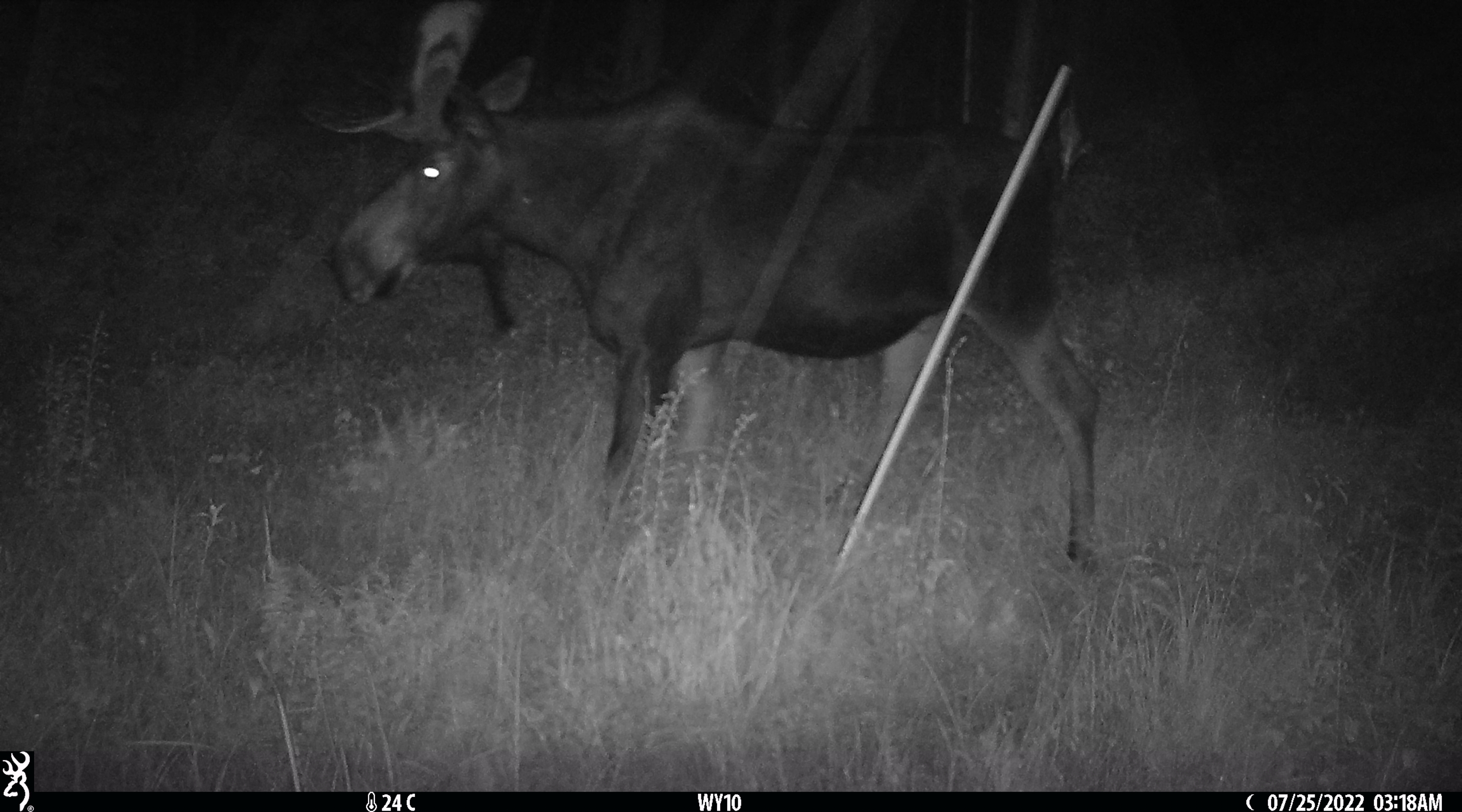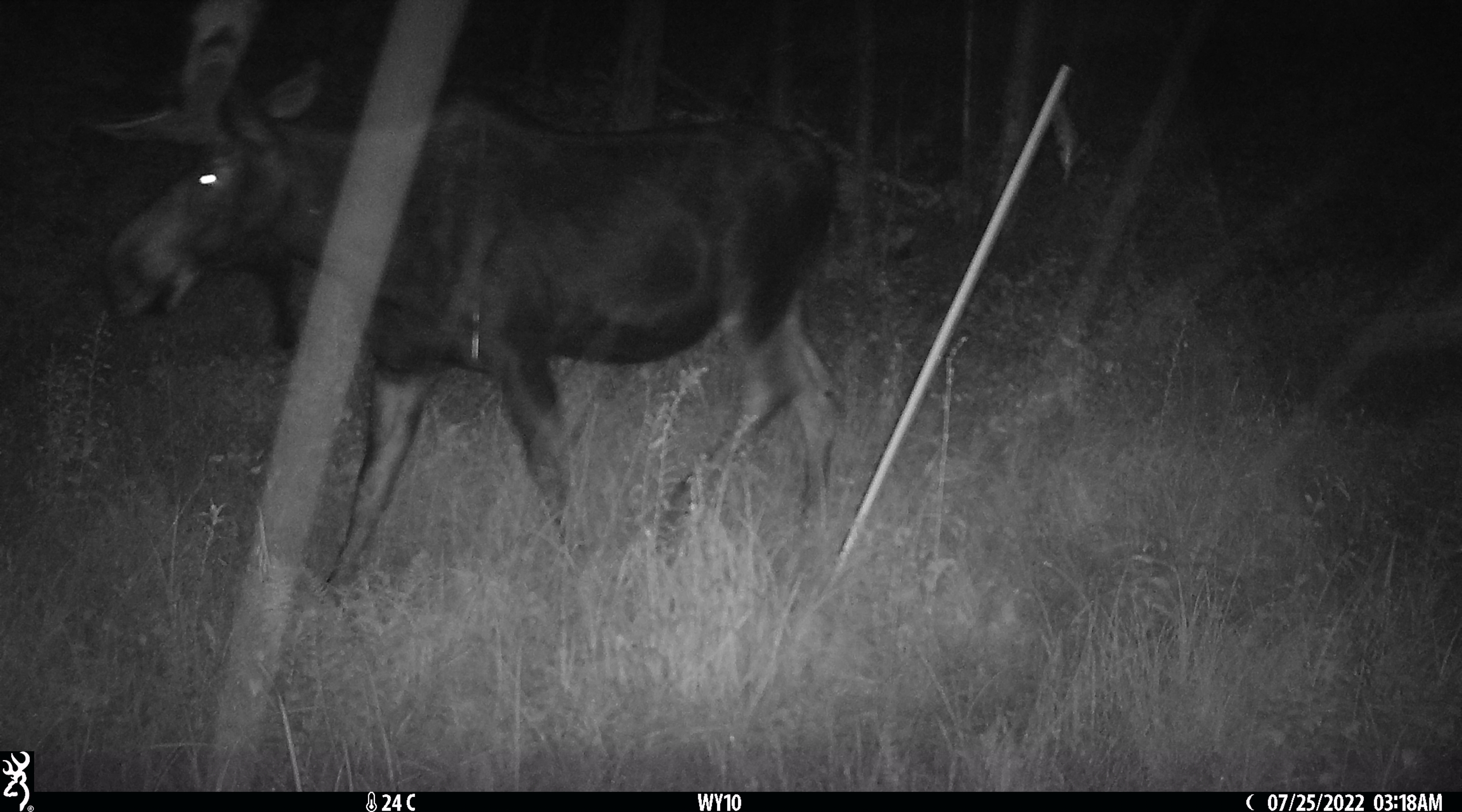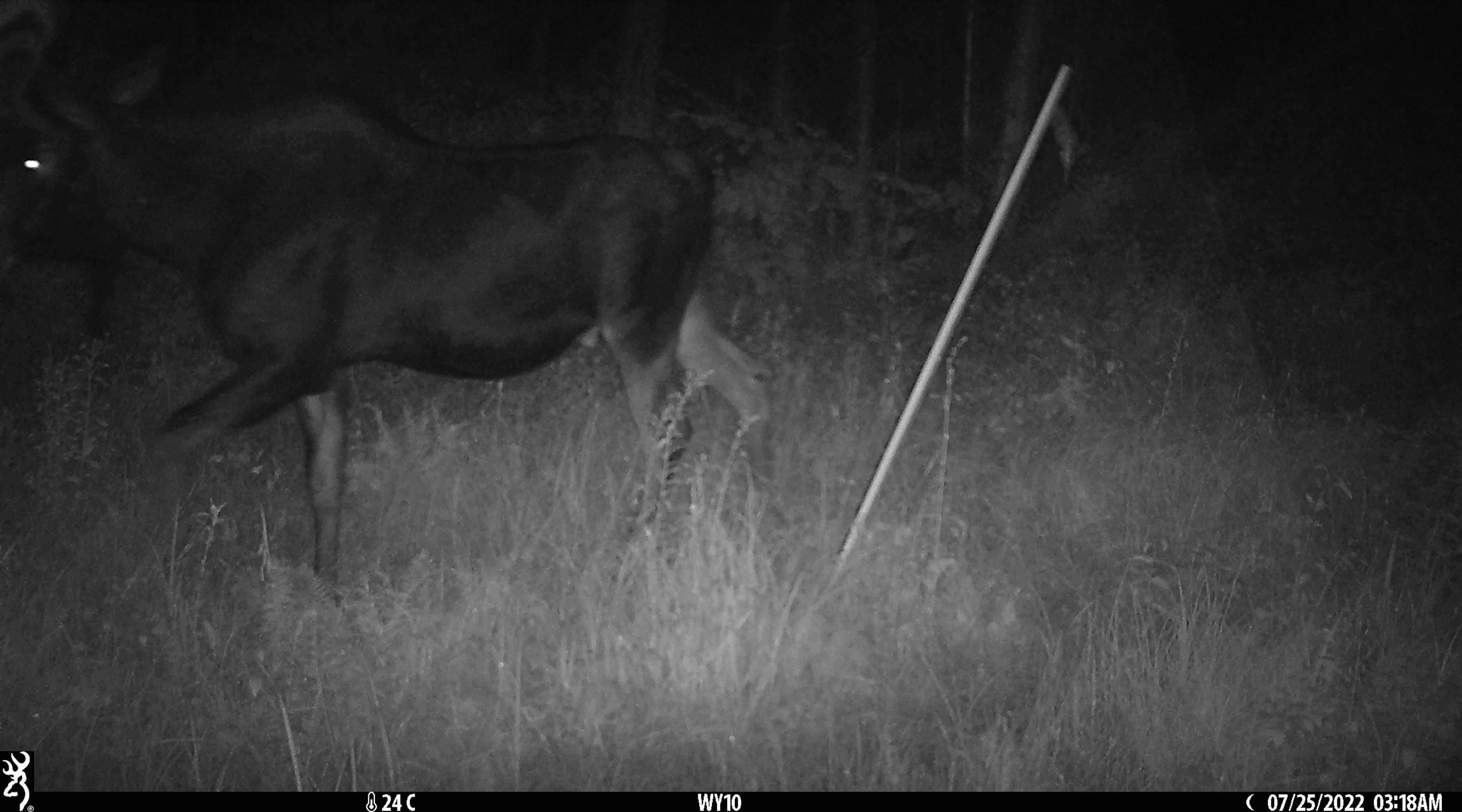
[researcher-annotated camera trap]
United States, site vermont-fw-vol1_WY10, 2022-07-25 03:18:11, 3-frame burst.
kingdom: Animalia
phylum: Chordata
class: Mammalia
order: Artiodactyla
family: Cervidae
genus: Alces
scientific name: Alces alces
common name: moose